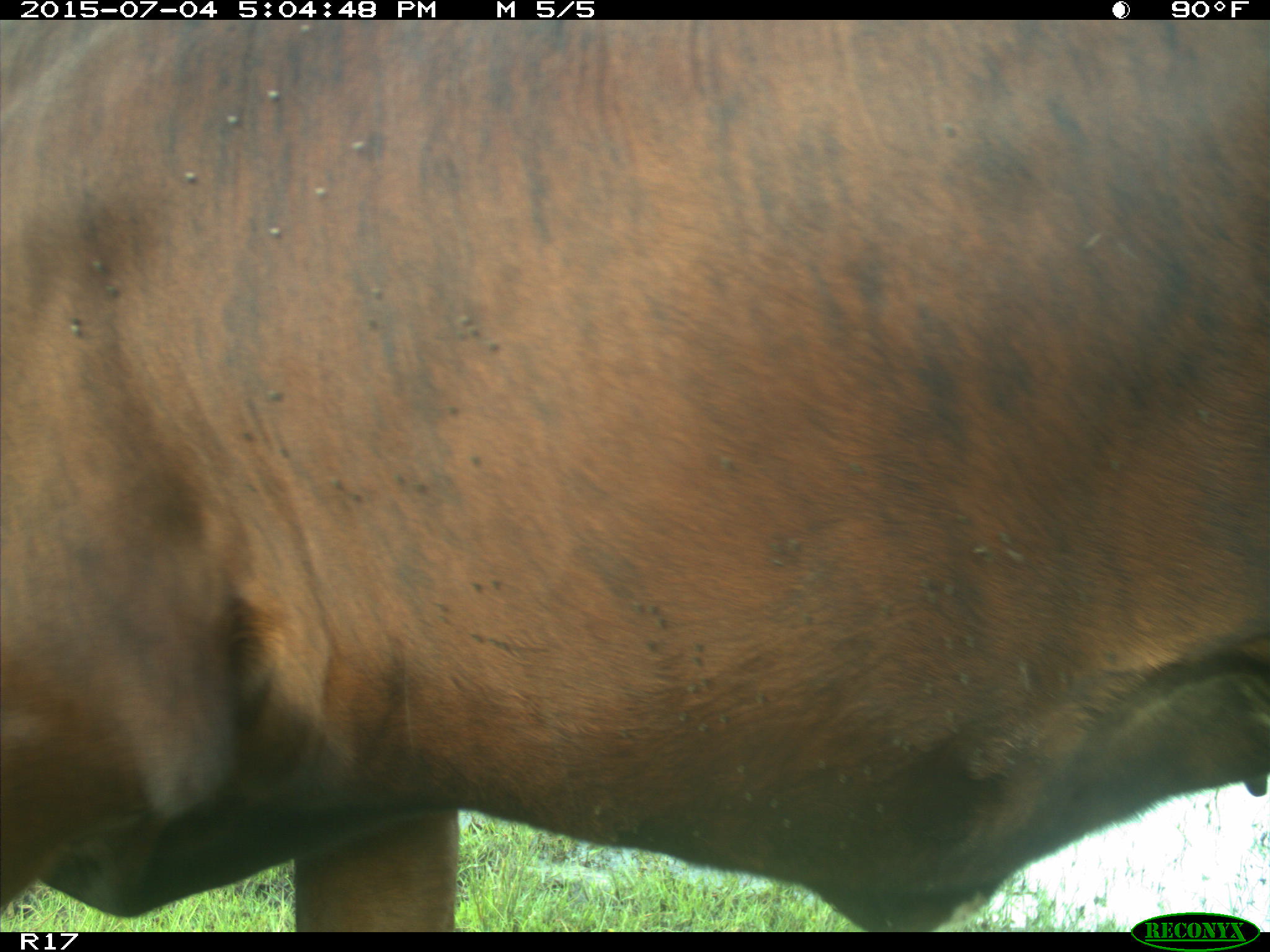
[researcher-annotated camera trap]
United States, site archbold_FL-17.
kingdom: Animalia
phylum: Chordata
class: Mammalia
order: Artiodactyla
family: Bovidae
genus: Bos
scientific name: Bos taurus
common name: domestic cow